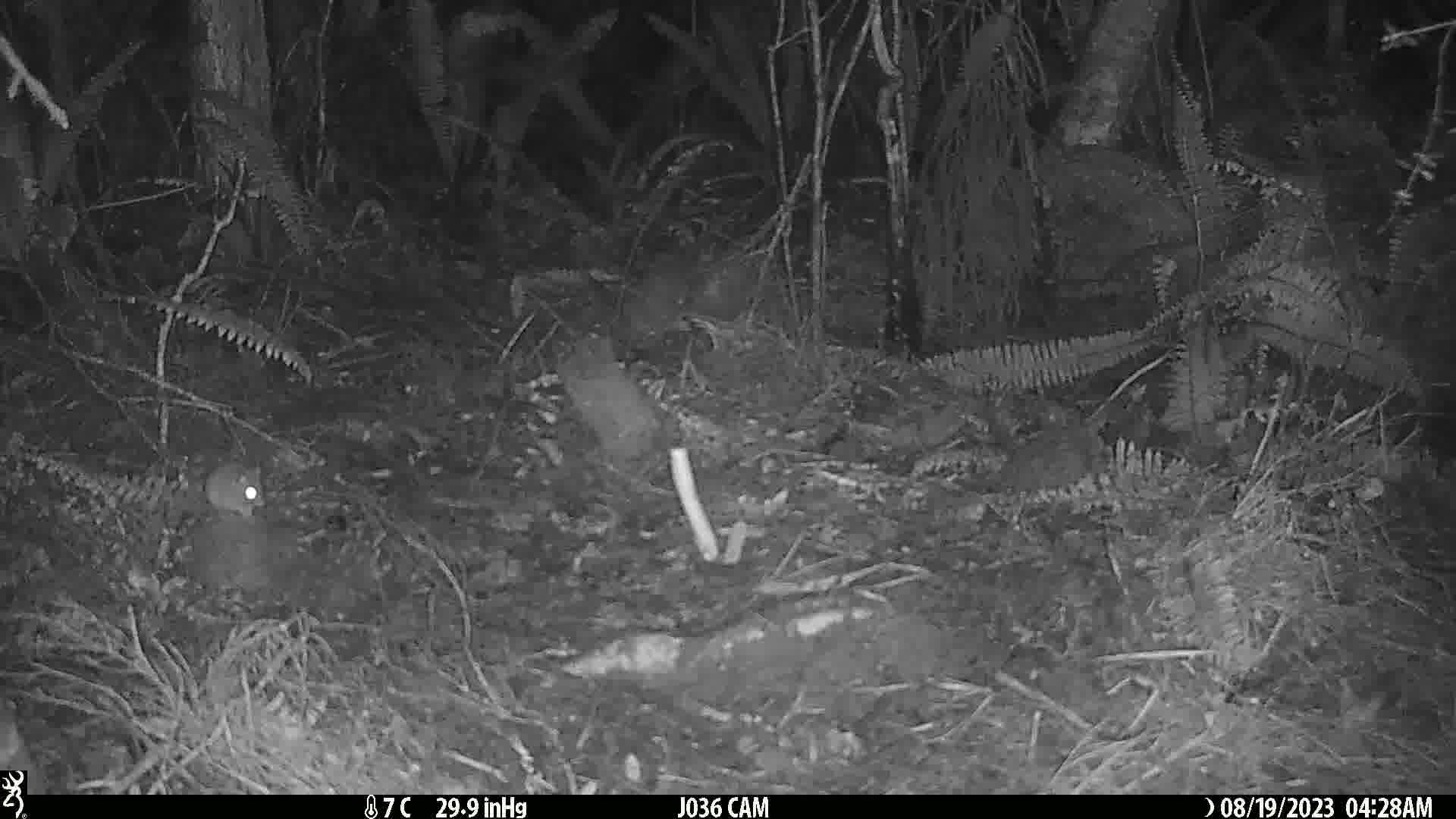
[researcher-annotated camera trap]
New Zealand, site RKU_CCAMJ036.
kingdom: Animalia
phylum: Chordata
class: Mammalia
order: Rodentia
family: Muridae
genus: Rattus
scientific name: Rattus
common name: rat